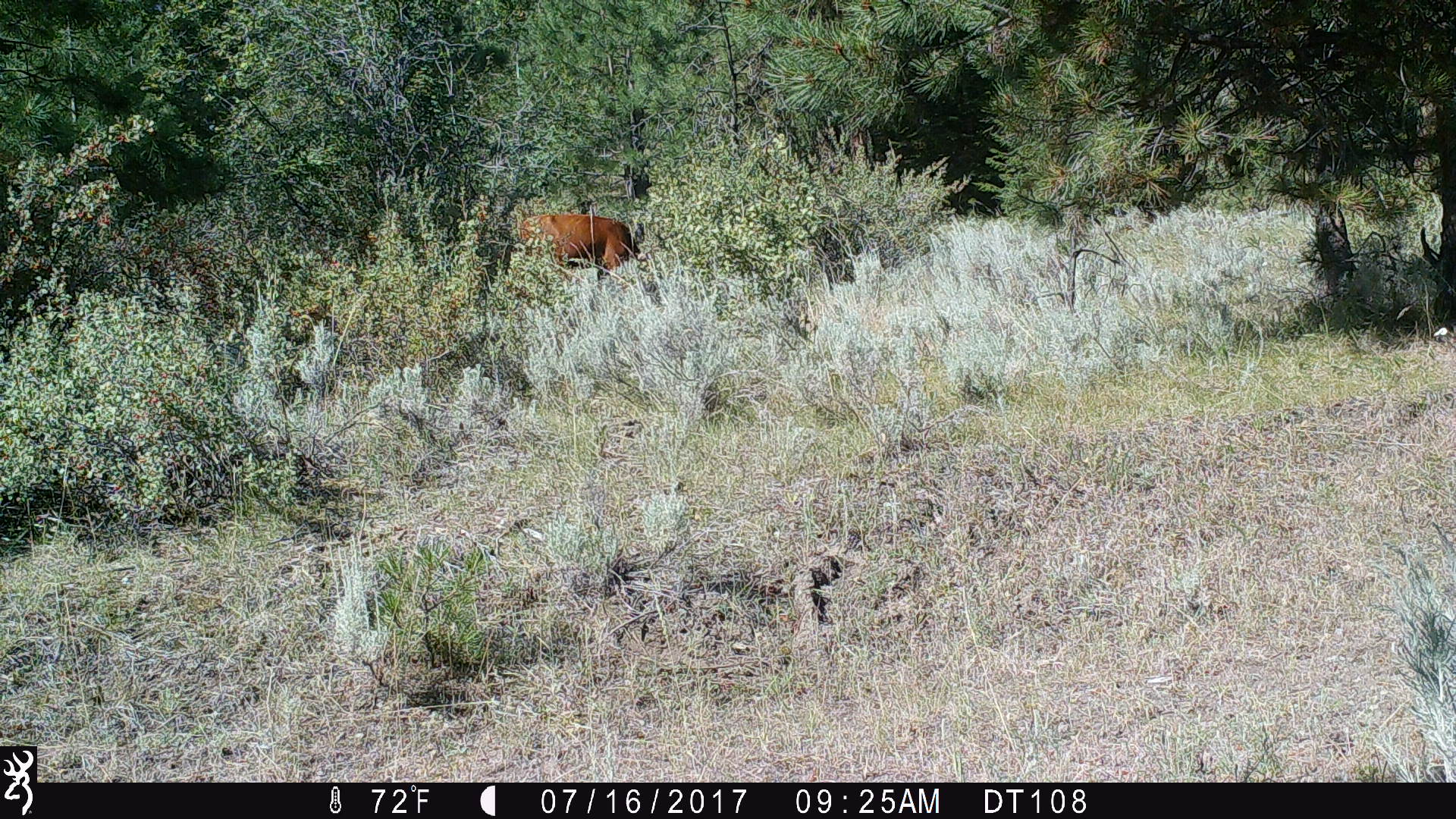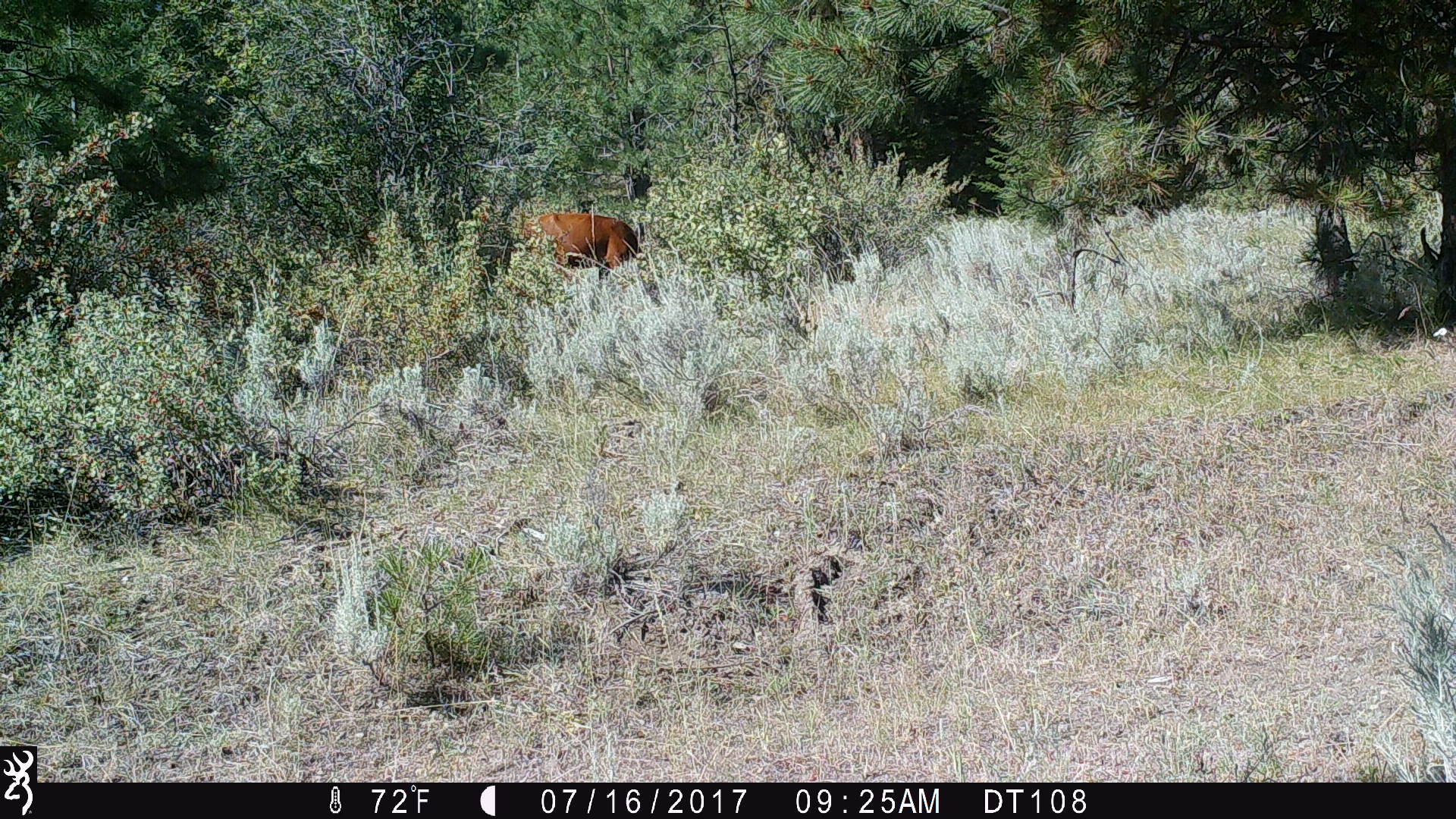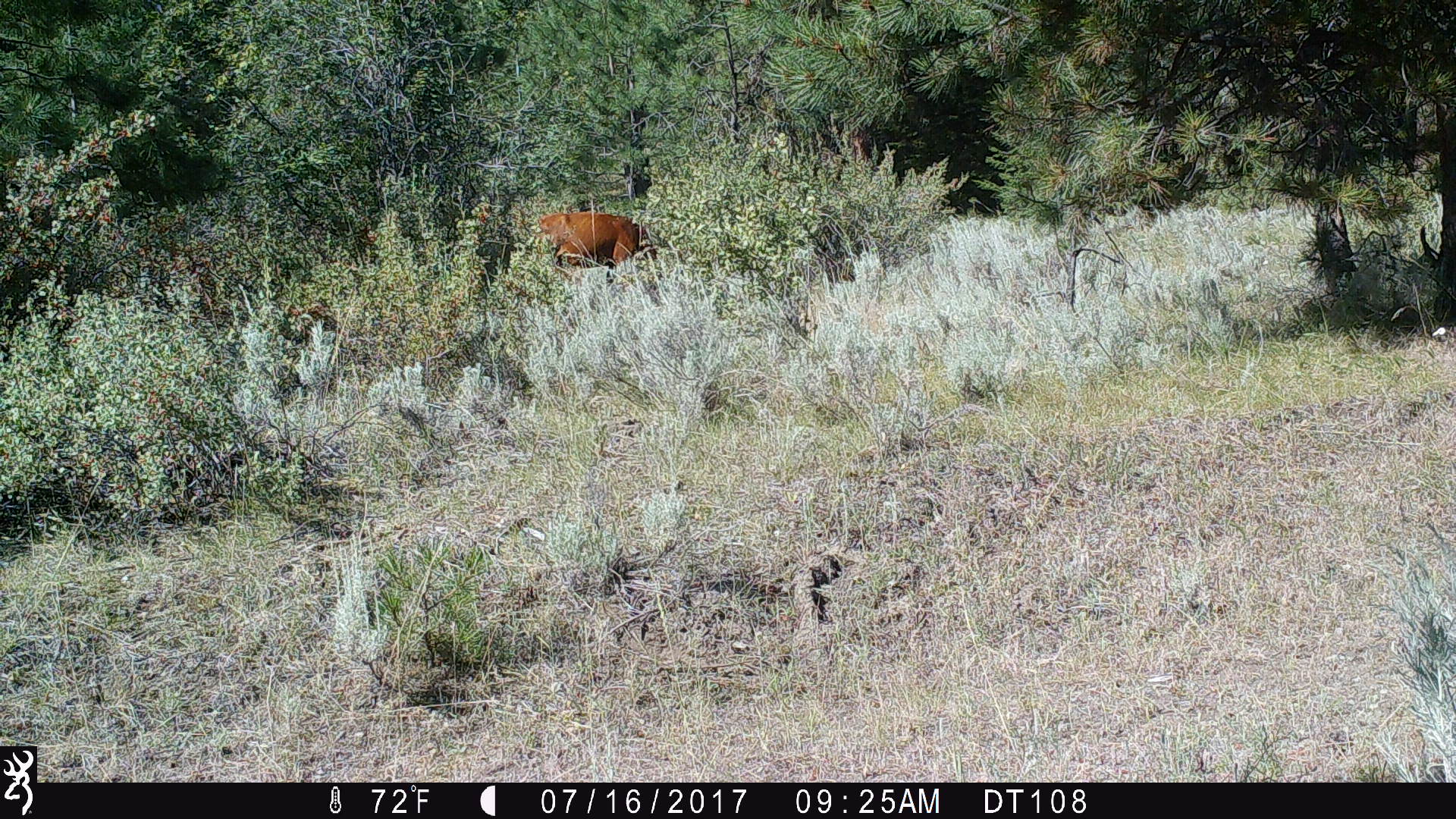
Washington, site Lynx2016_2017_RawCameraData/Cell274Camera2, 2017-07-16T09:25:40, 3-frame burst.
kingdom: Animalia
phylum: Chordata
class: Mammalia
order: Artiodactyla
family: Bovidae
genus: Bos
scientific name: Bos taurus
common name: domestic cattle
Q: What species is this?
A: Domestic cattle (Bos taurus).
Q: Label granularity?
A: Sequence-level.